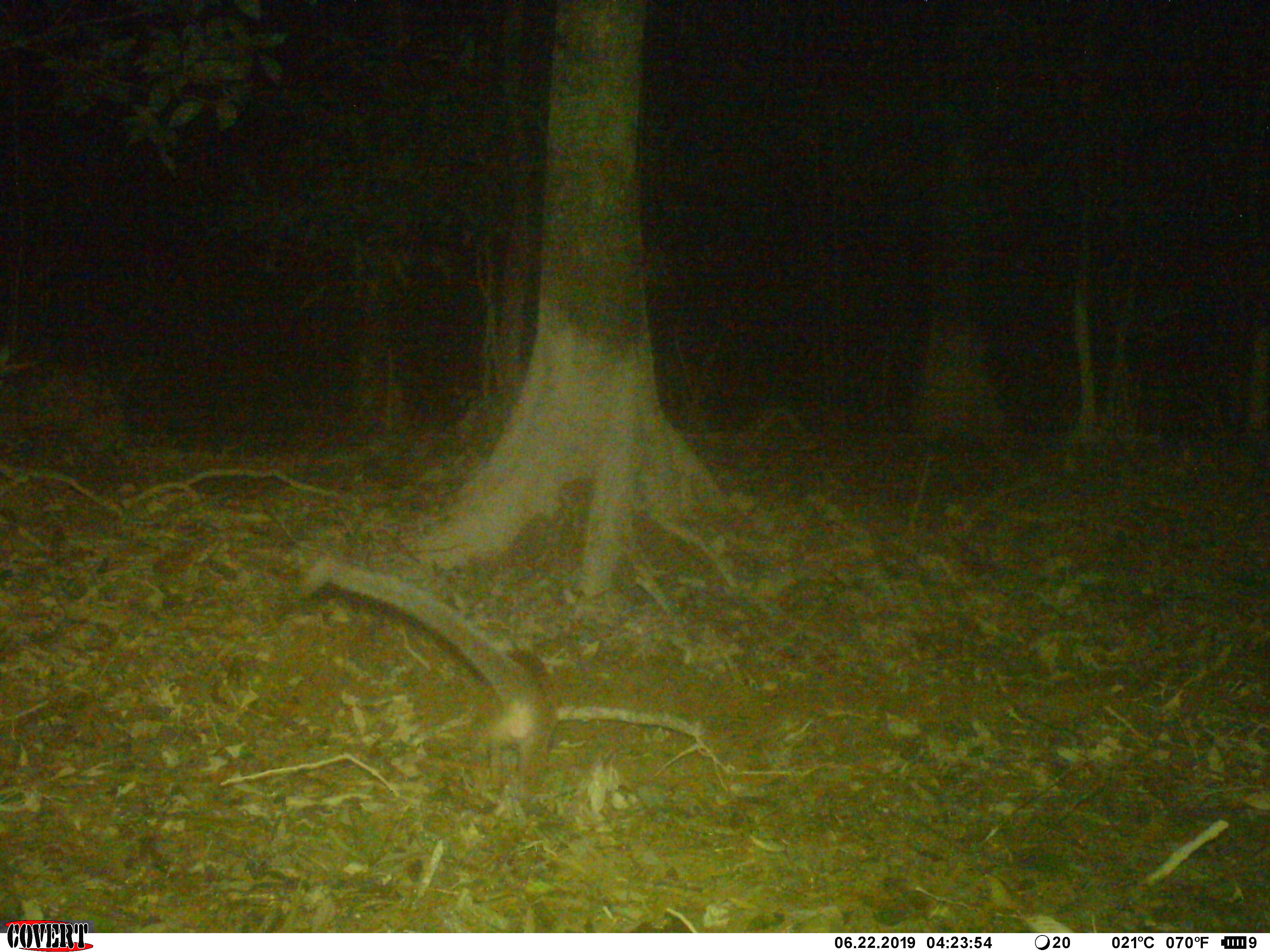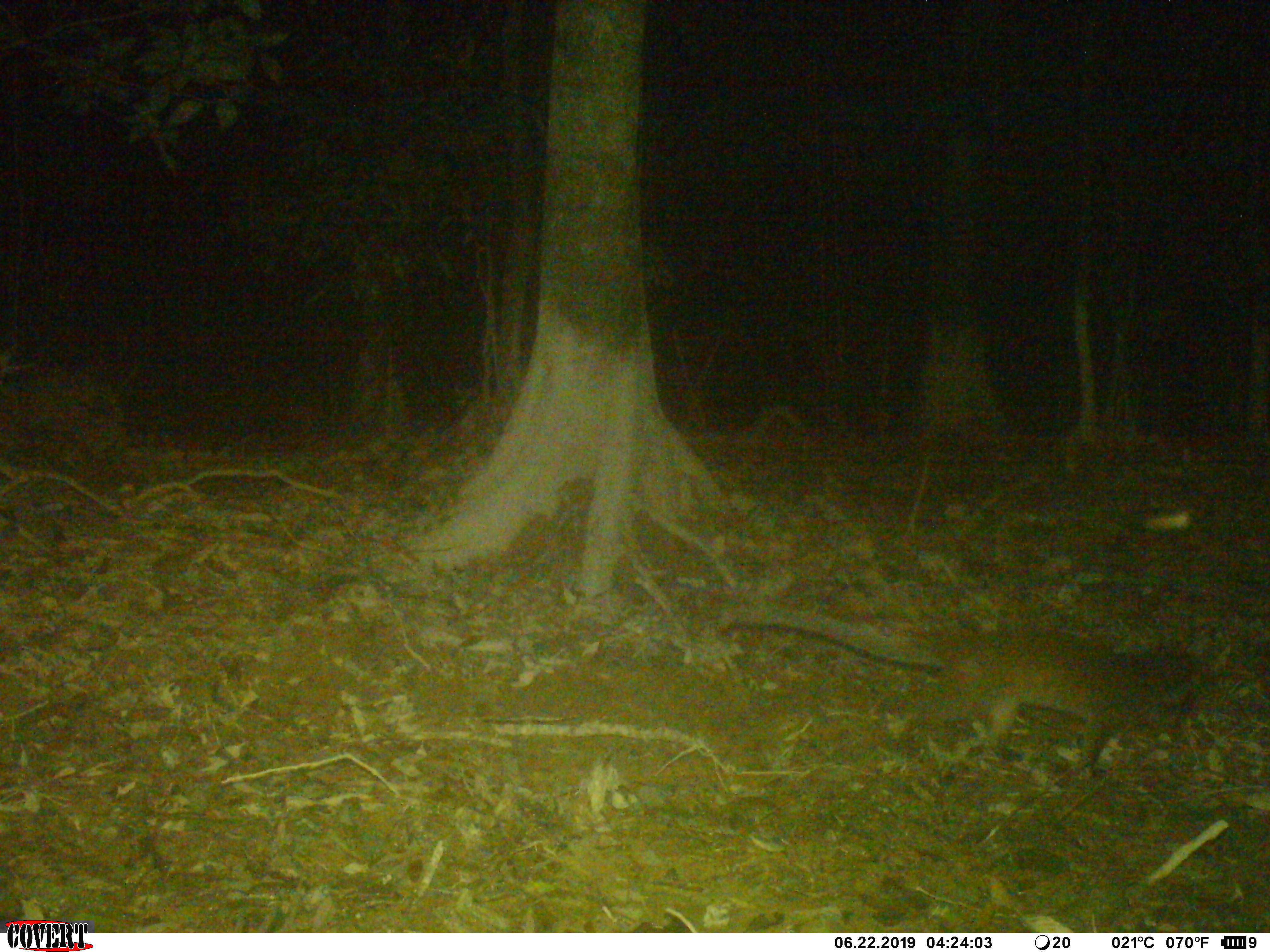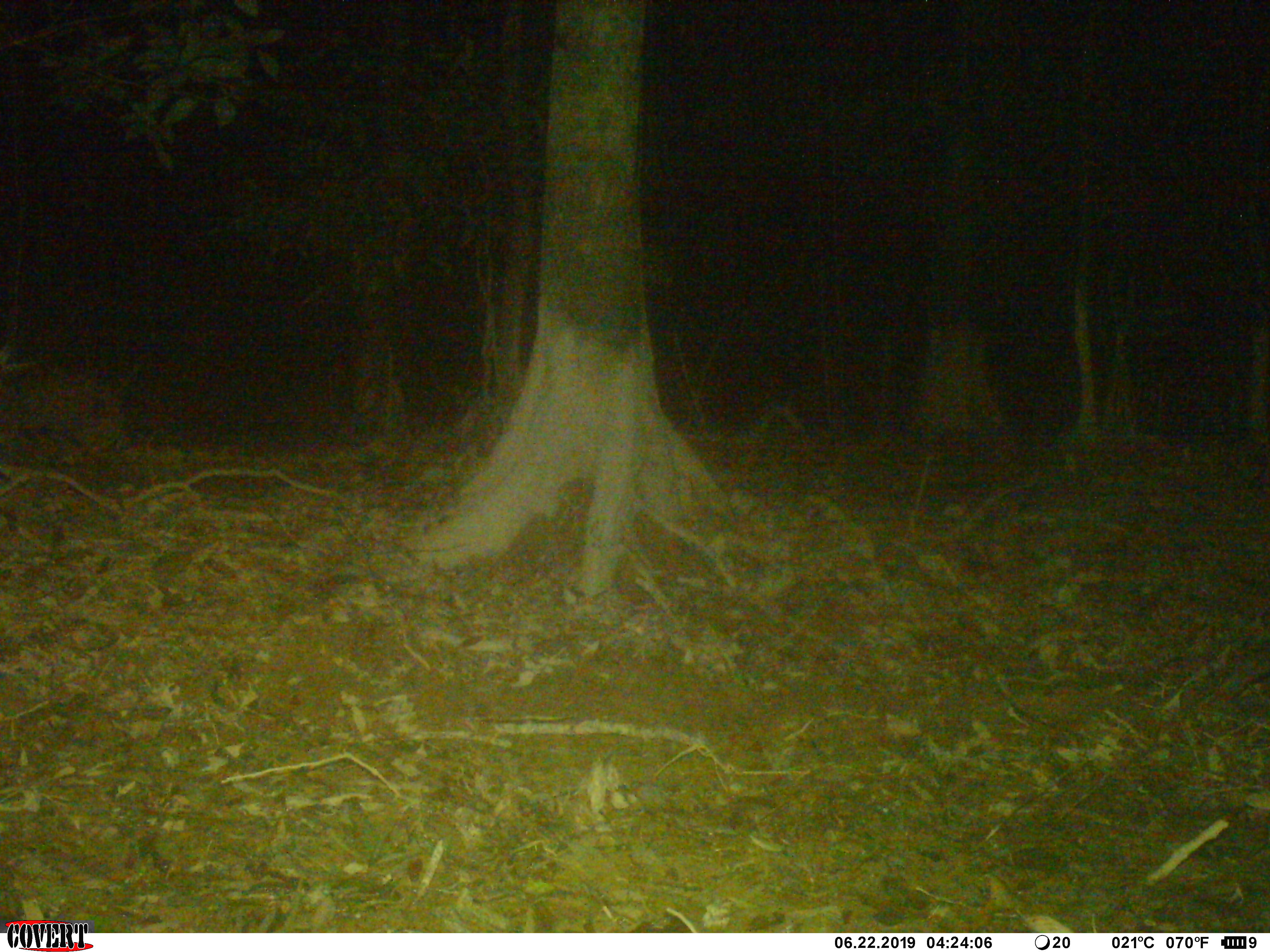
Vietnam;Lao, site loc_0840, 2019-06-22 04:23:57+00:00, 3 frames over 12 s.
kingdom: Animalia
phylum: Chordata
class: Mammalia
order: Carnivora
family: Viverridae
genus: Paguma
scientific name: Paguma larvata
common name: masked palm civet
Masked palm civet (Paguma larvata). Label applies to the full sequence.